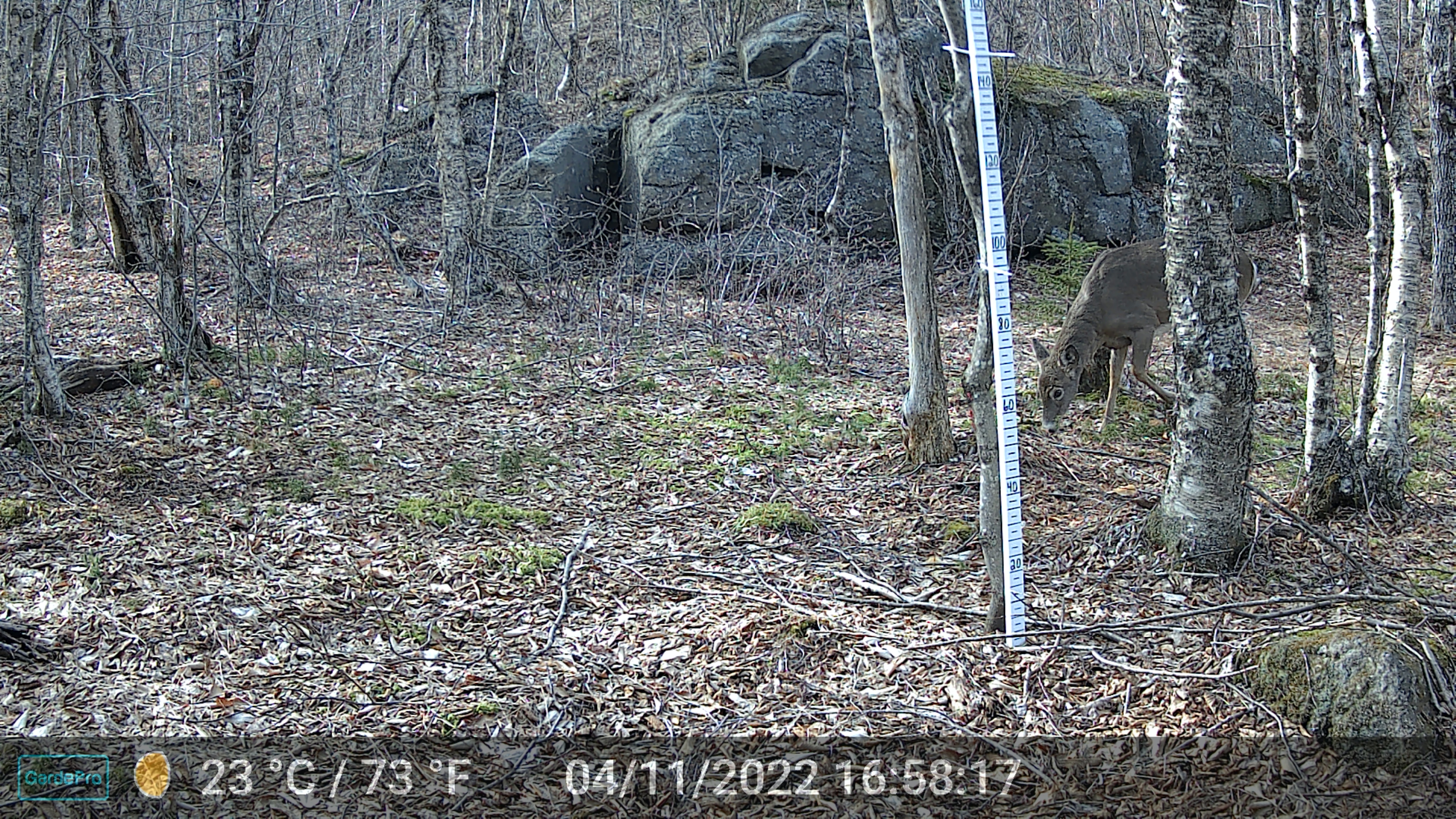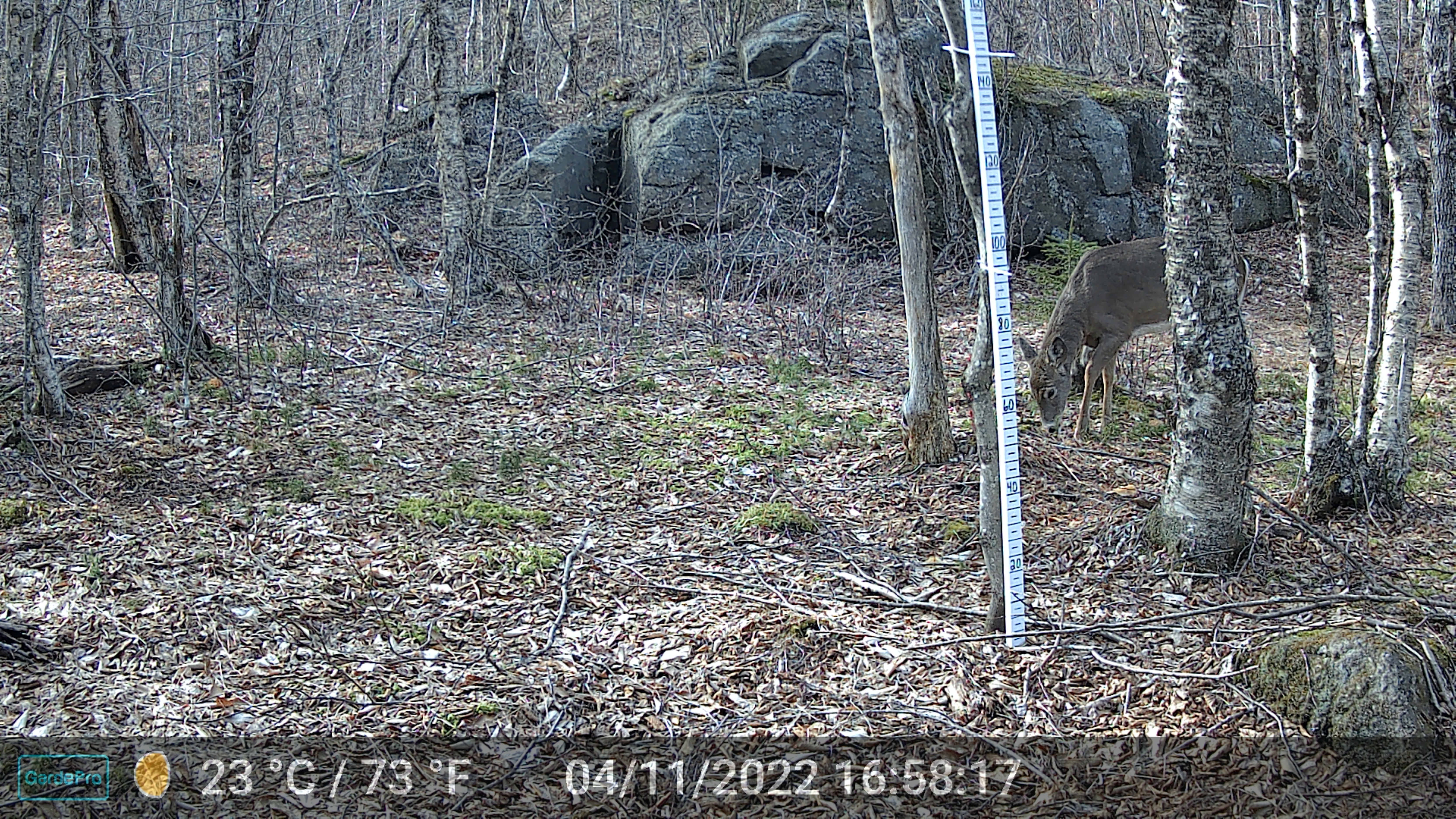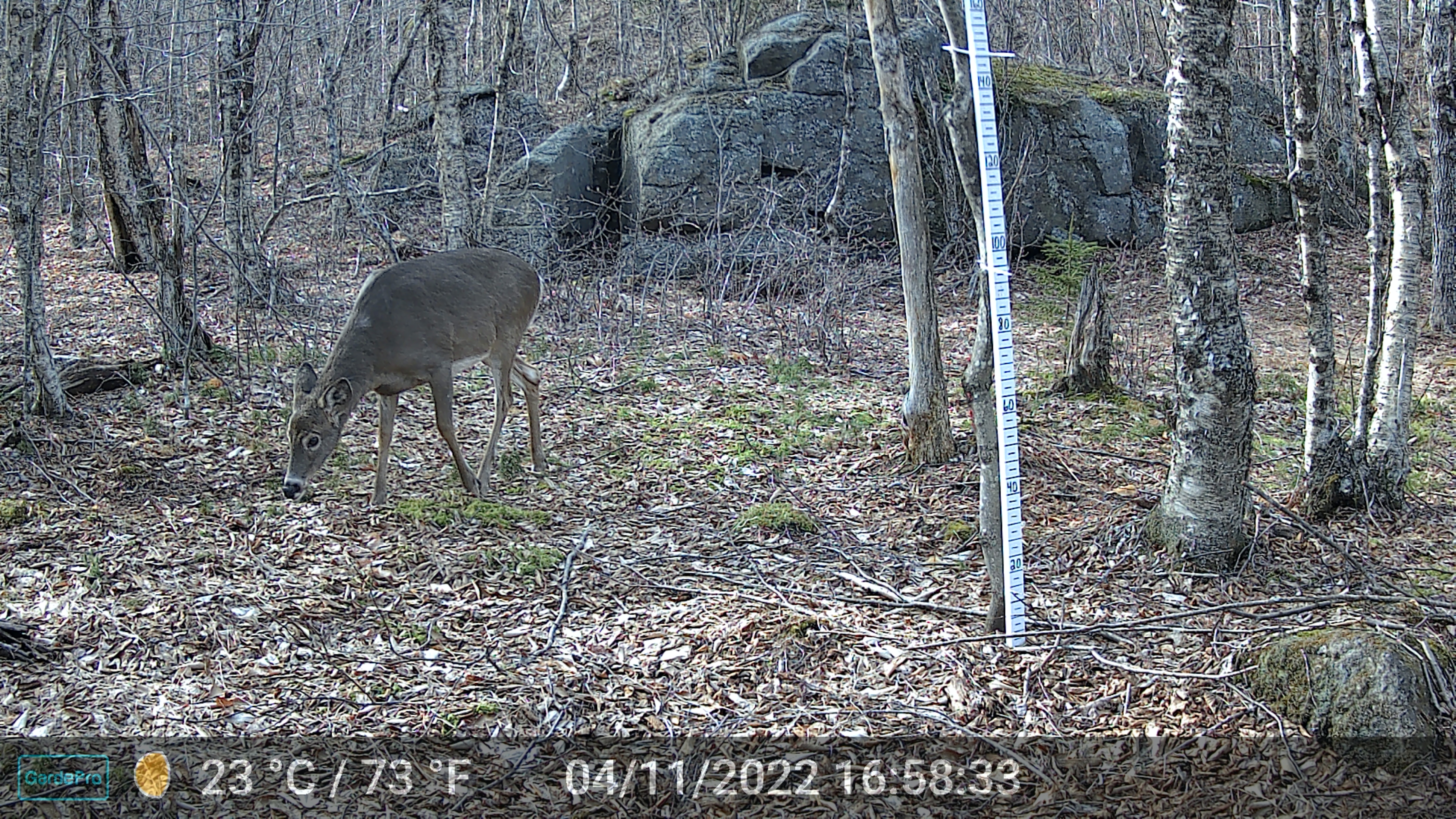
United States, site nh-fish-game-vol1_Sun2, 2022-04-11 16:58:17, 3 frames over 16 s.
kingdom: Animalia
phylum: Chordata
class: Mammalia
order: Artiodactyla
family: Cervidae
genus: Odocoileus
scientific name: Odocoileus virginianus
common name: white-tailed deer